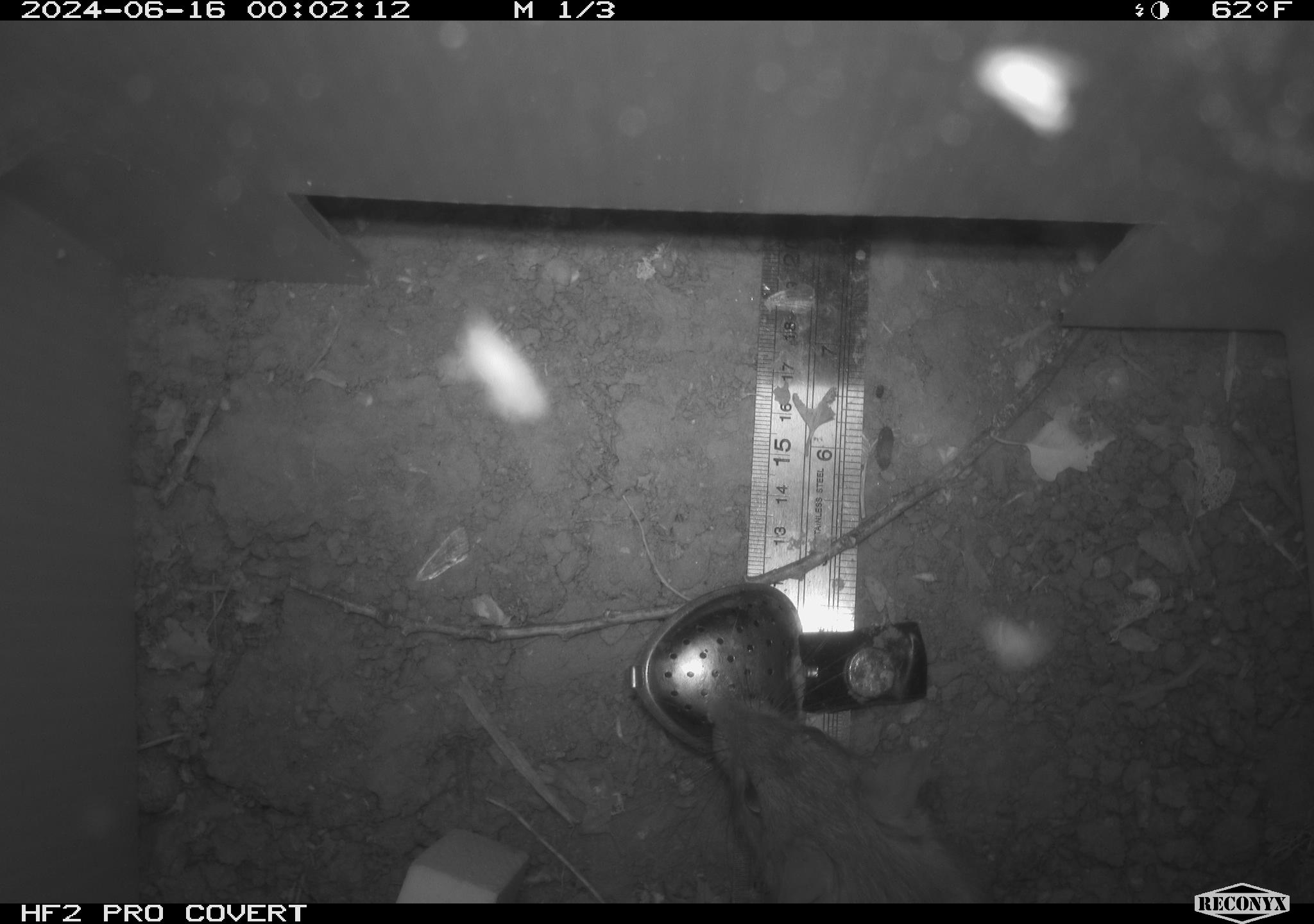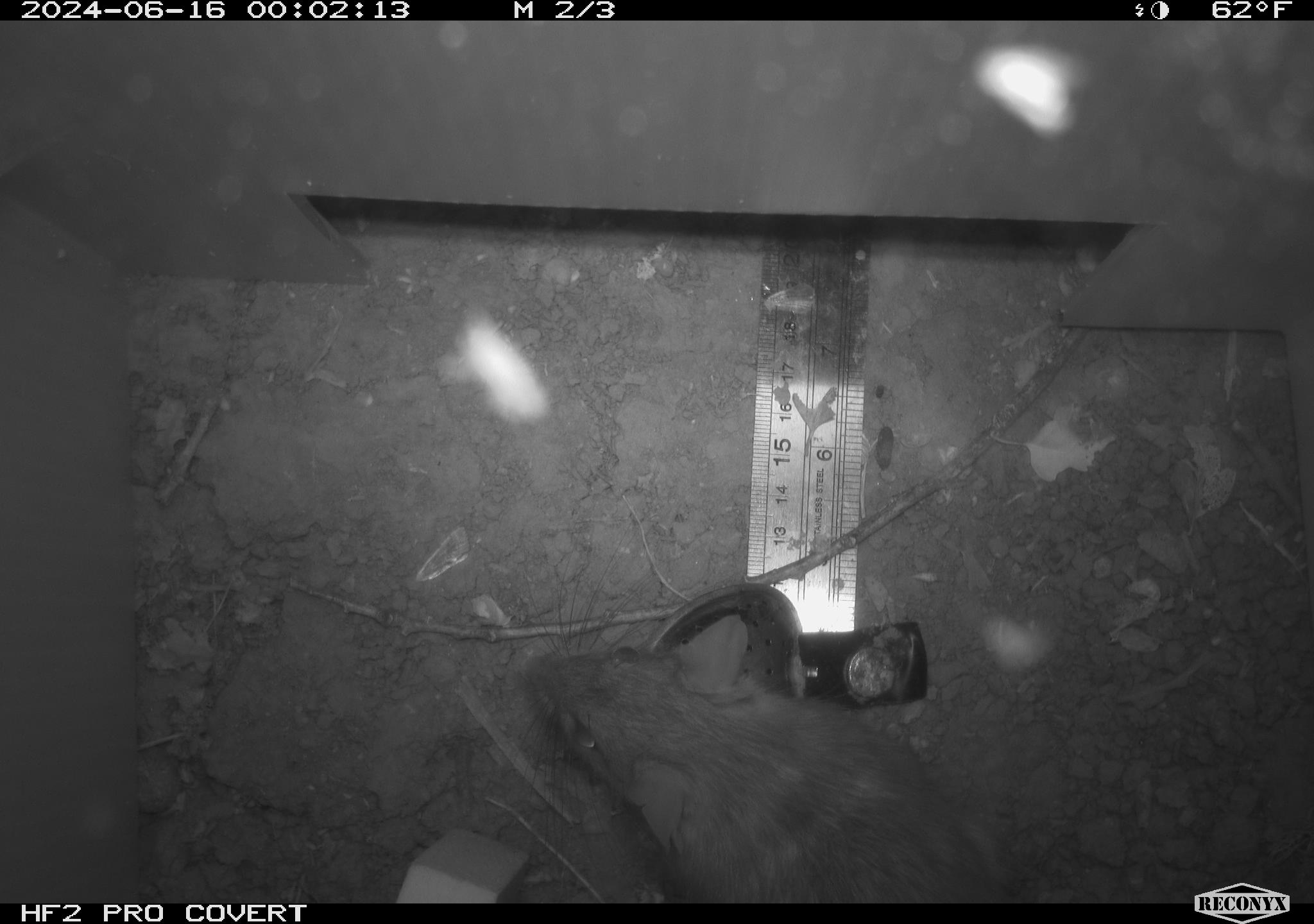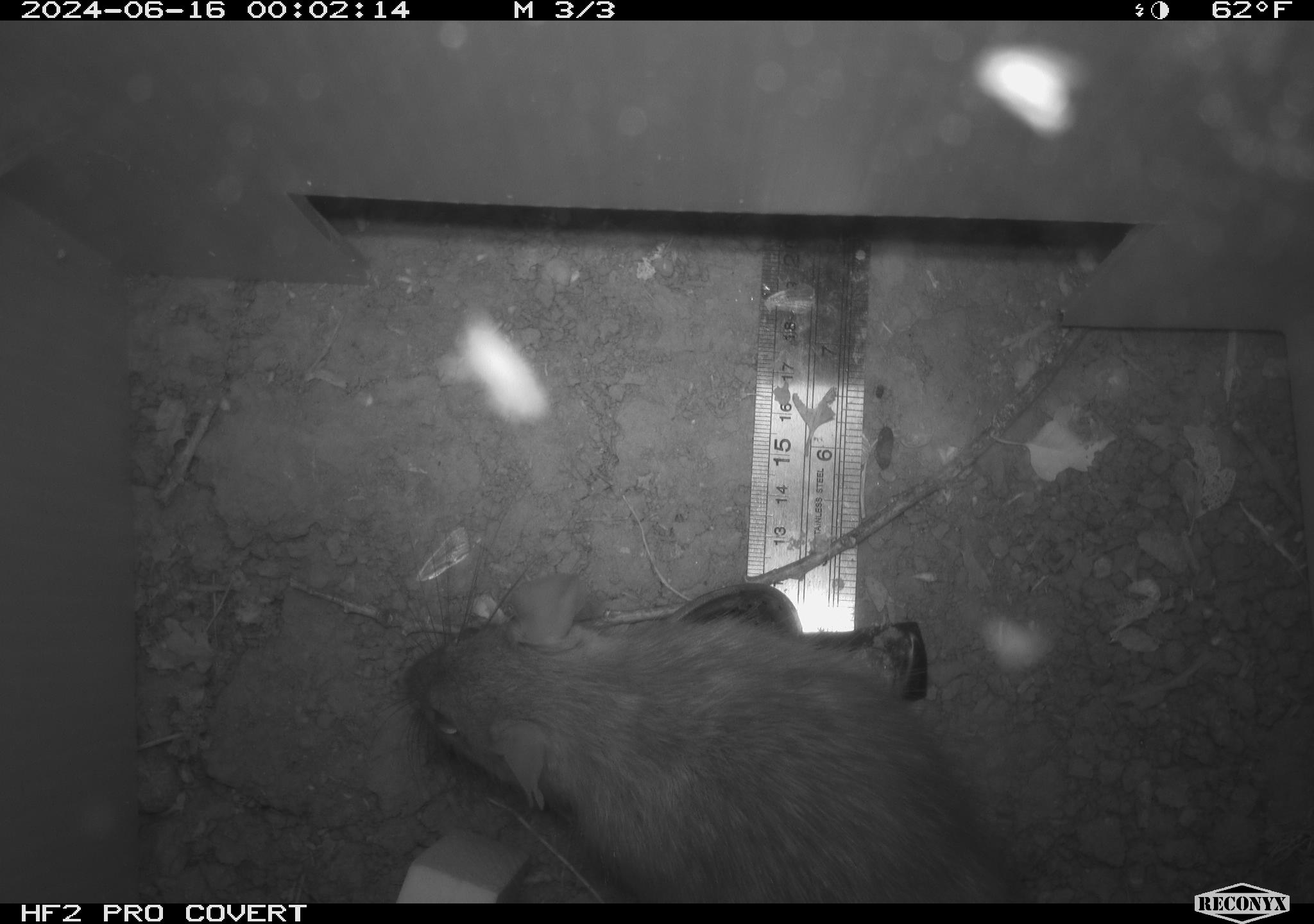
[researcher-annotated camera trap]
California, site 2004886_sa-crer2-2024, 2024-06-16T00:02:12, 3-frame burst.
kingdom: Animalia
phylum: Chordata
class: Mammalia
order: Rodentia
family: Muridae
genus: Rattus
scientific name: Rattus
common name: rat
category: rattus species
Rattus species (rat) (Rattus).